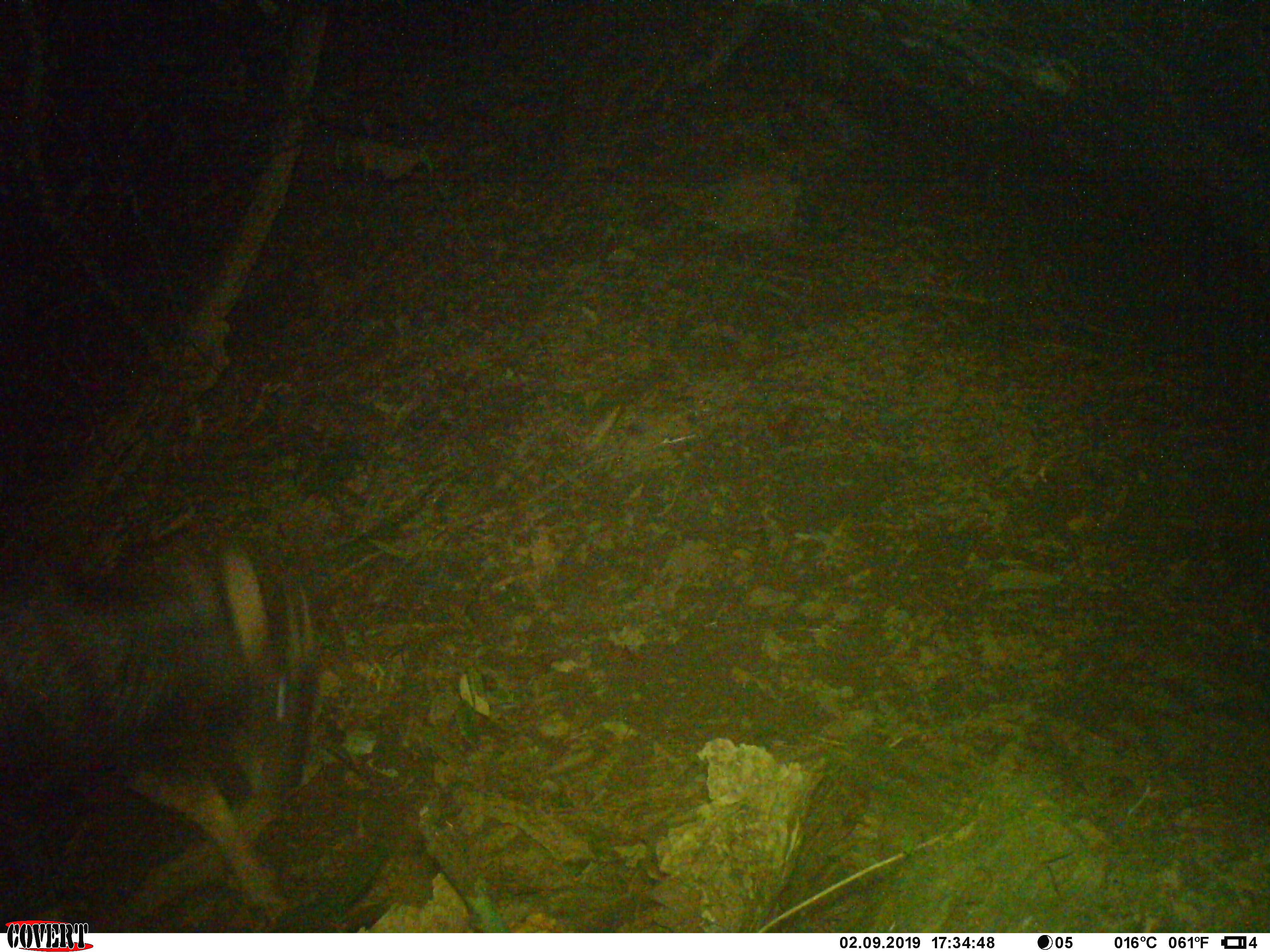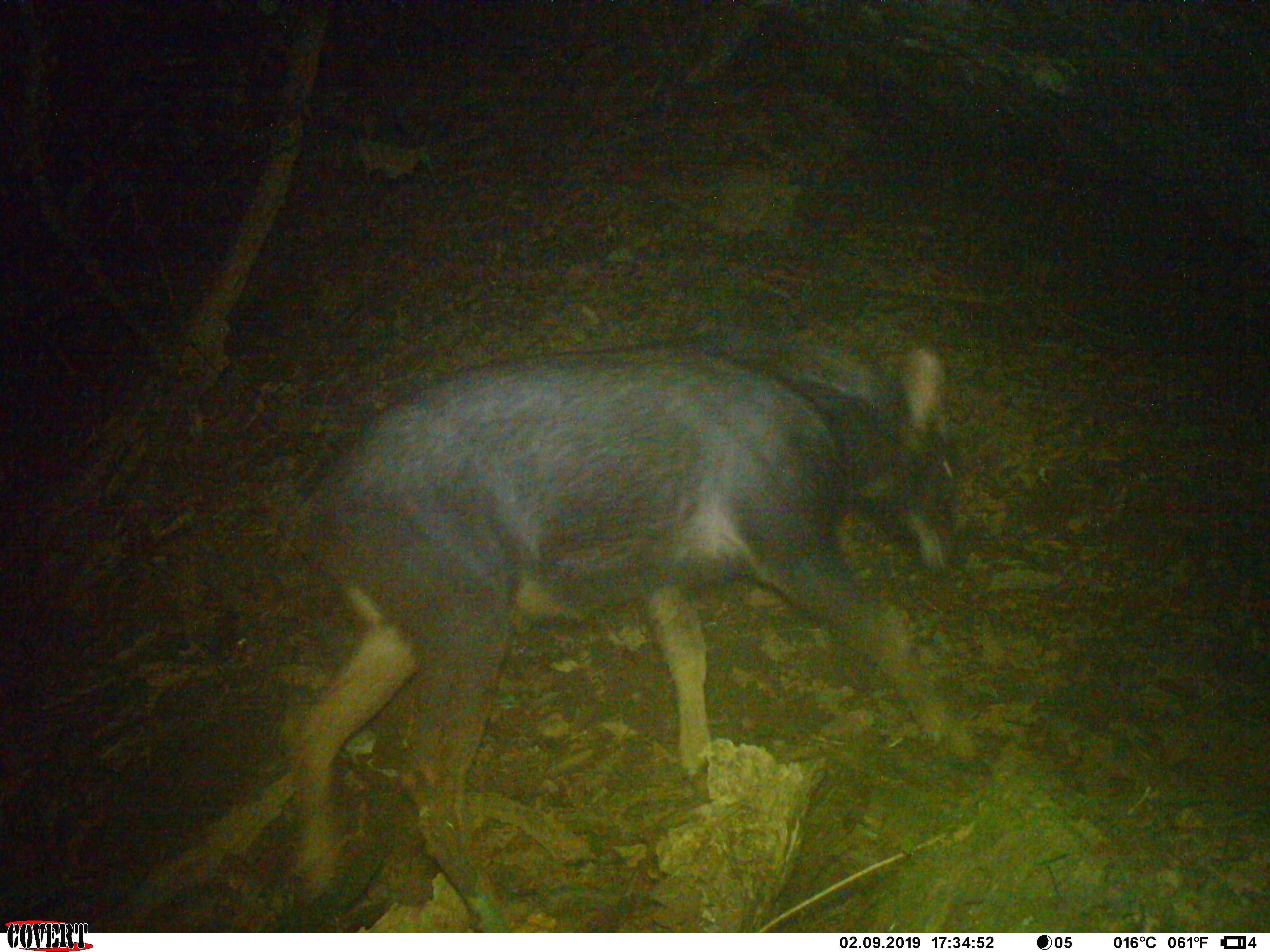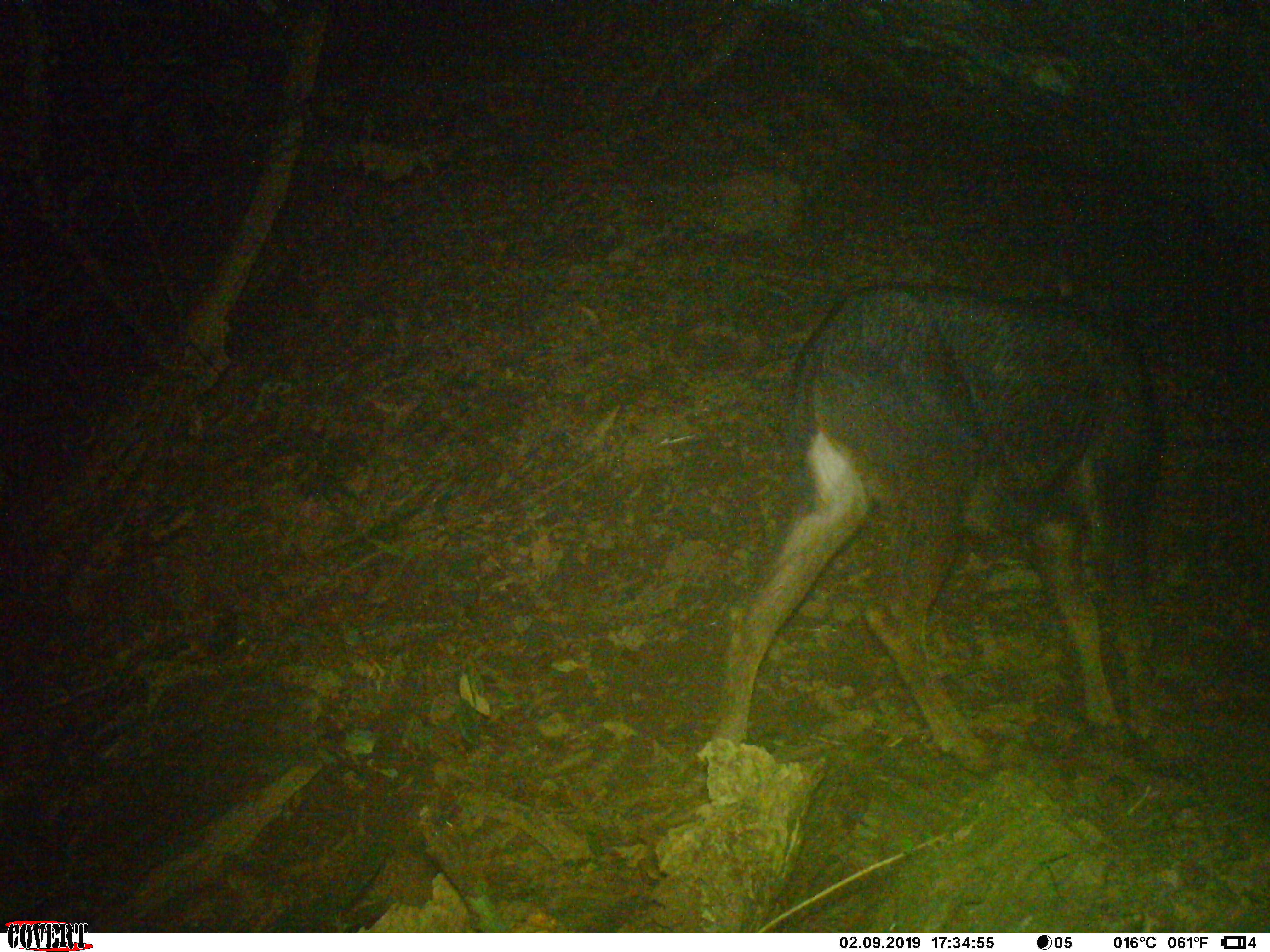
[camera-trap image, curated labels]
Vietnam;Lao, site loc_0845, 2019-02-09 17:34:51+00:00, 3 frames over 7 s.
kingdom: Animalia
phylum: Chordata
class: Mammalia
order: Artiodactyla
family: Bovidae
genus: Capricornis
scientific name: Capricornis sumatraensis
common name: chinese serow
Chinese serow (Capricornis sumatraensis). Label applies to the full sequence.